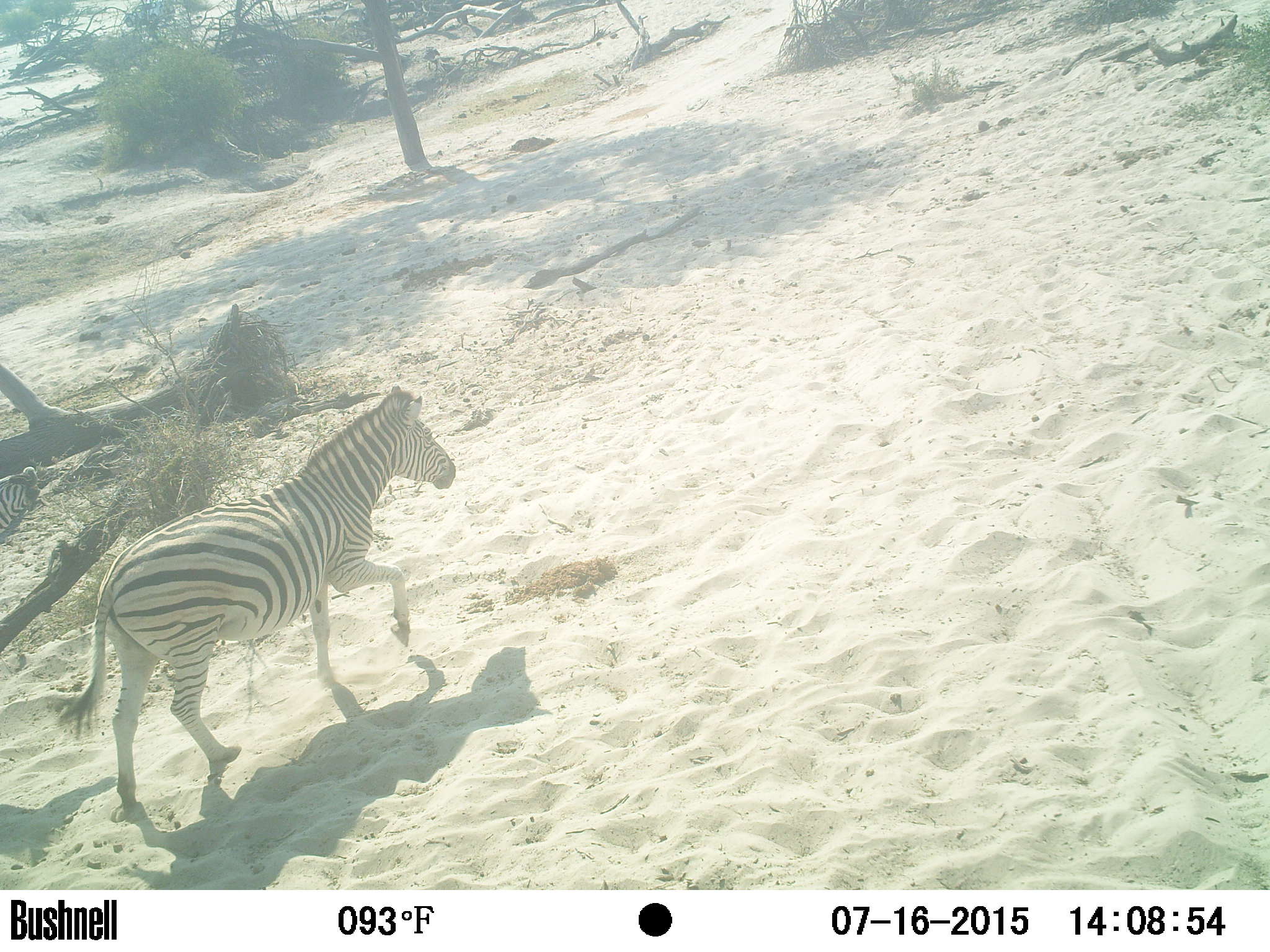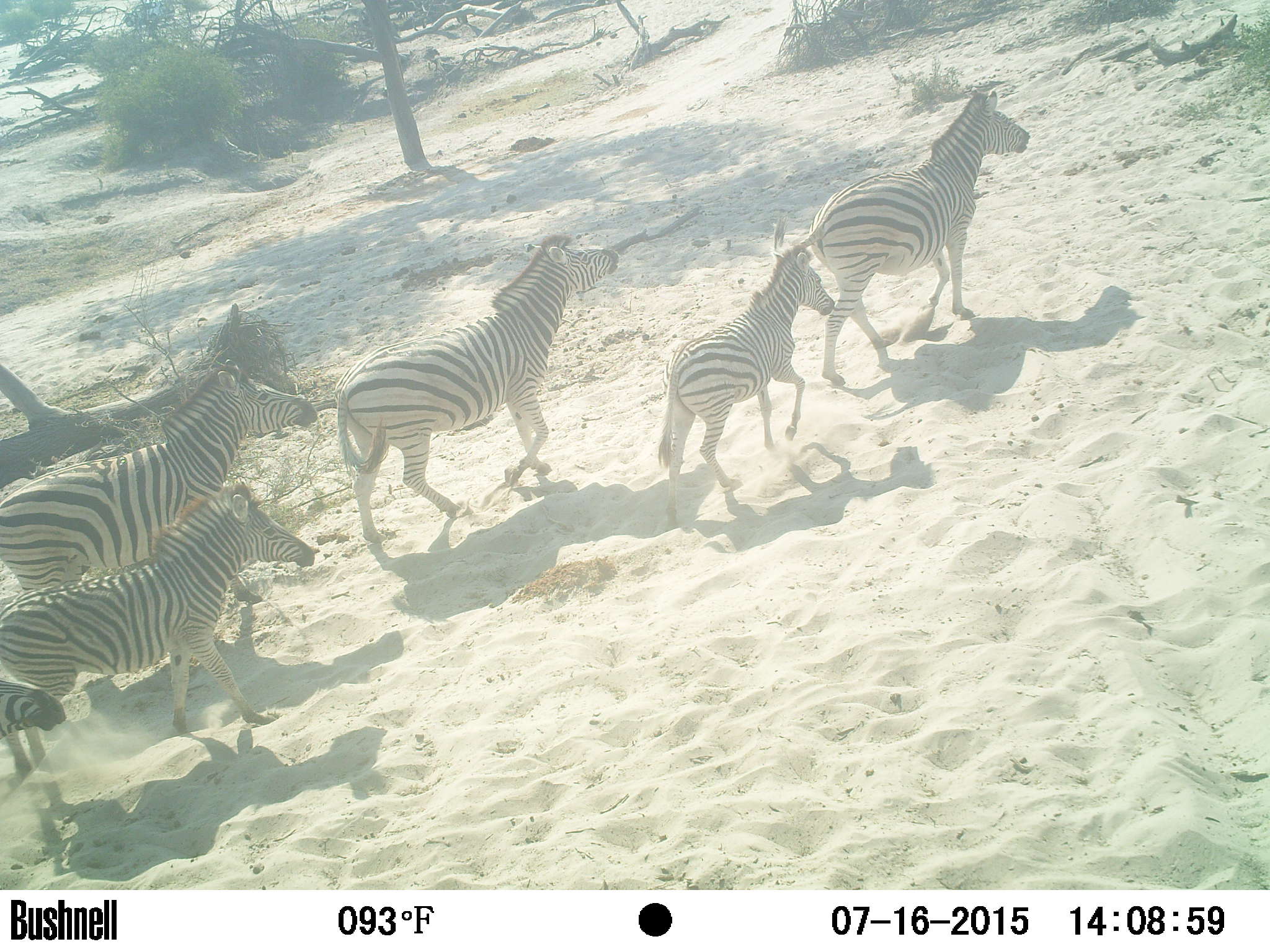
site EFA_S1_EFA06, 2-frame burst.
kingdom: Animalia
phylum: Chordata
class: Mammalia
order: Perissodactyla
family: Equidae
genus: Equus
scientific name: Equus quagga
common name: plains zebra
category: zebraplains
Zebraplains (plains zebra) (Equus quagga), count 4. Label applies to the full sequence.